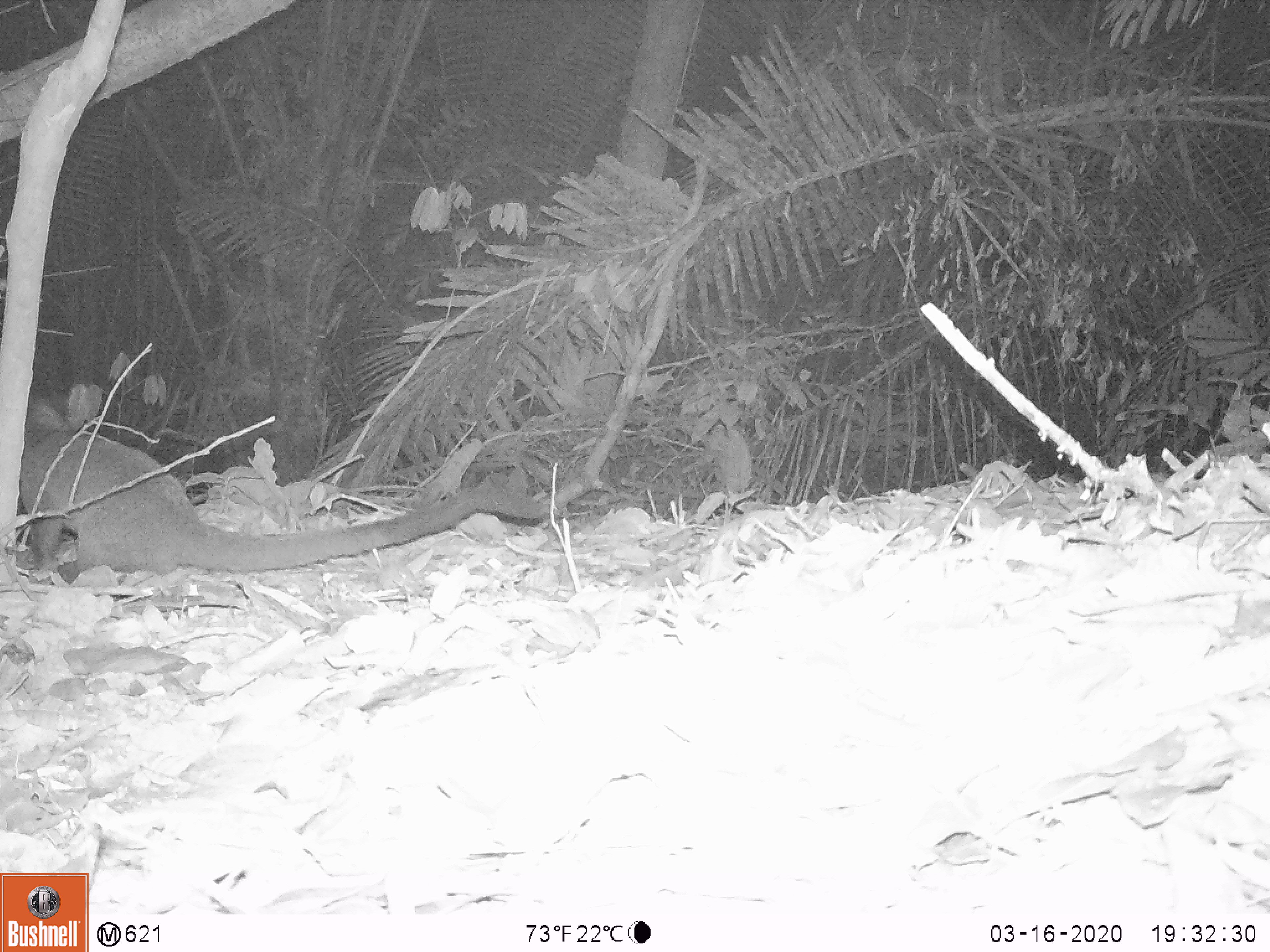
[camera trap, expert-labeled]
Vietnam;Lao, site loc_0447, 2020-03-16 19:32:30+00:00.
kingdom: Animalia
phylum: Chordata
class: Mammalia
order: Carnivora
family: Viverridae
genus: Paguma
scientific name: Paguma larvata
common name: masked palm civet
Masked palm civet (Paguma larvata). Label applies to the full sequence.